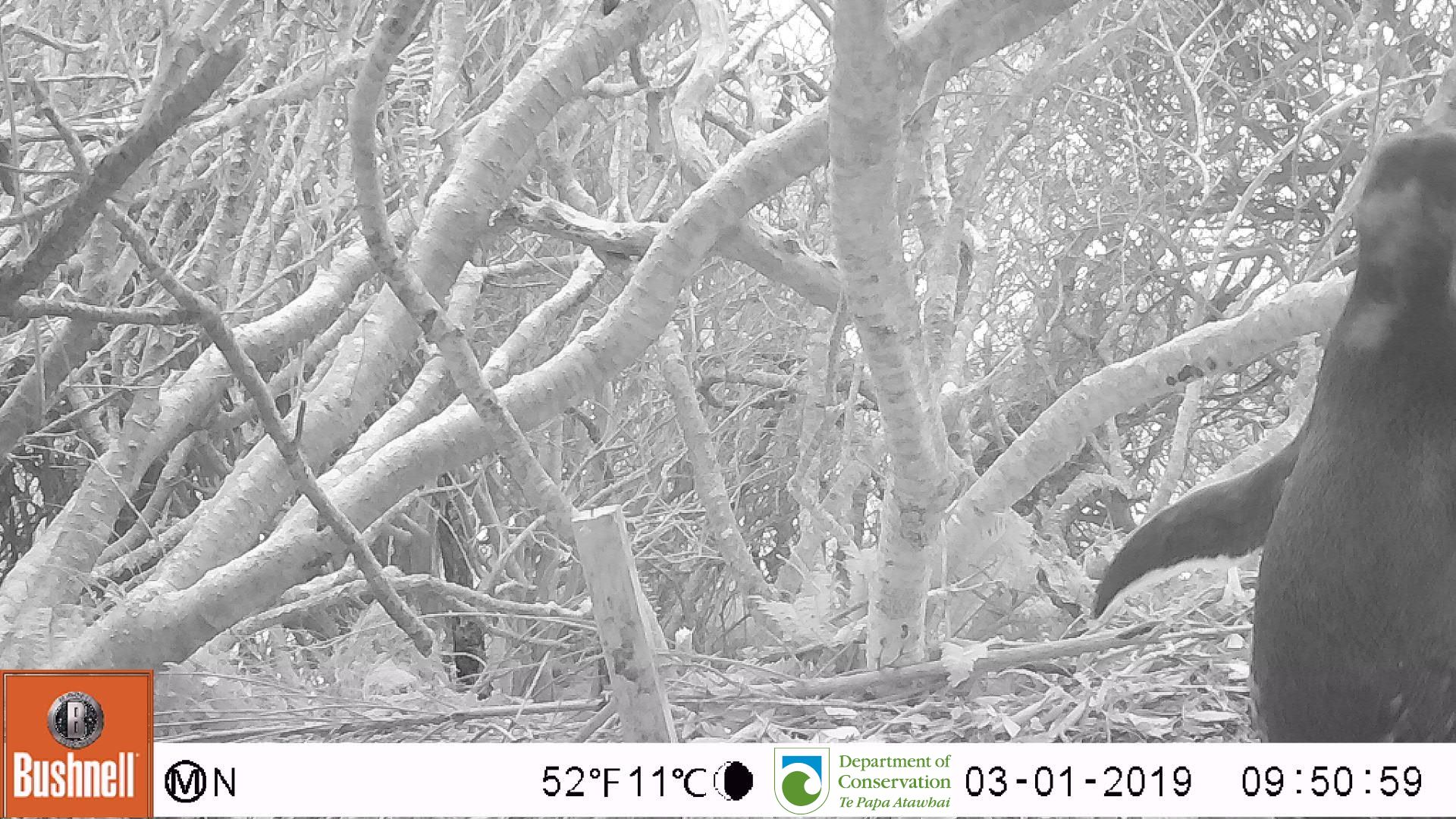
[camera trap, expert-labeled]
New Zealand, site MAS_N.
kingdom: Animalia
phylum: Chordata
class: Aves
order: Sphenisciformes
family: Spheniscidae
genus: Megadyptes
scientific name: Megadyptes antipodes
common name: yellow-eyed penguin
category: yellow eyed penguin